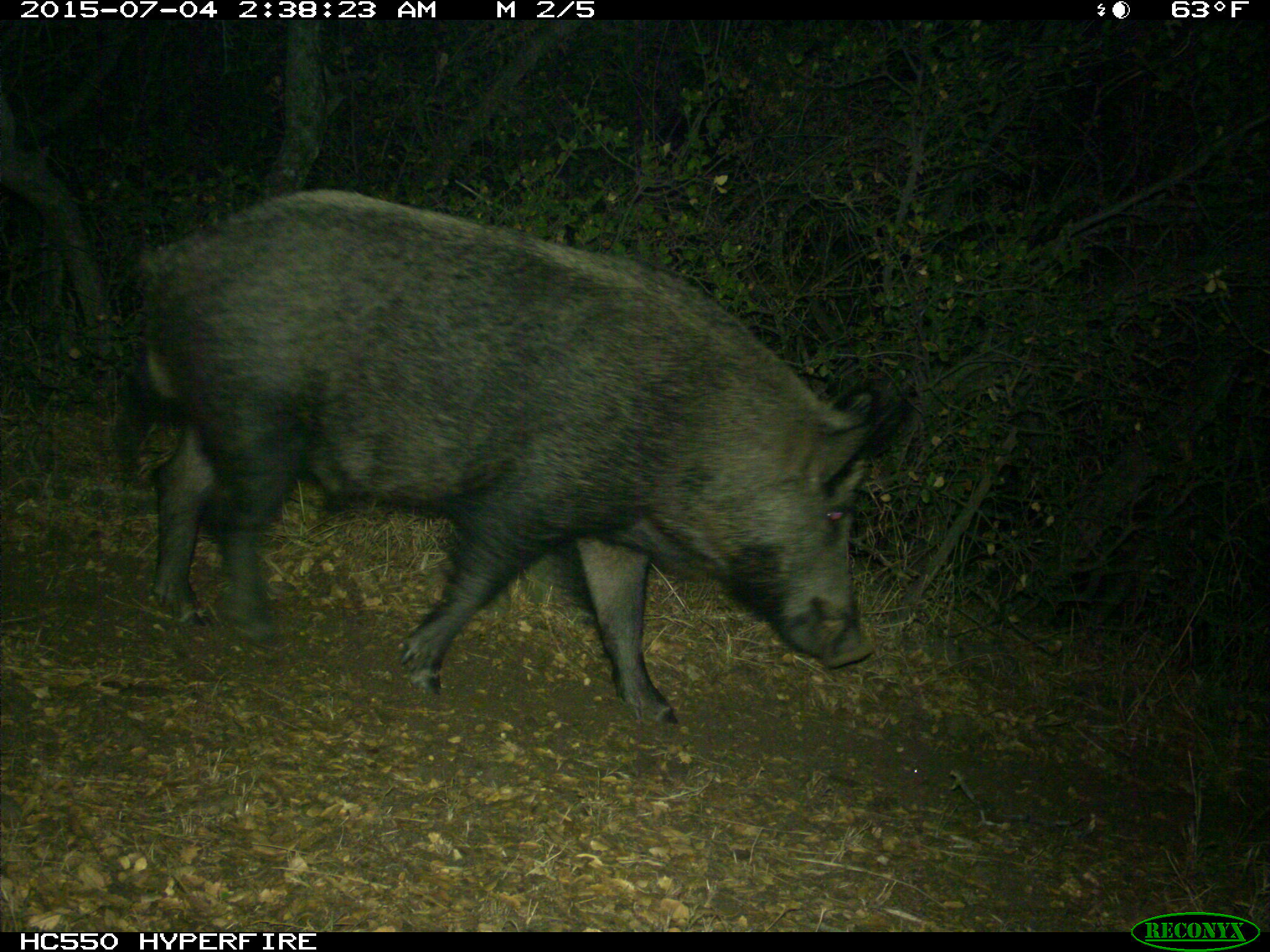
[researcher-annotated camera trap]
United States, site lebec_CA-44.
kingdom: Animalia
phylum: Chordata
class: Mammalia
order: Artiodactyla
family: Suidae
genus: Sus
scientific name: Sus scrofa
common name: wild boar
Sus scrofa (wild boar).